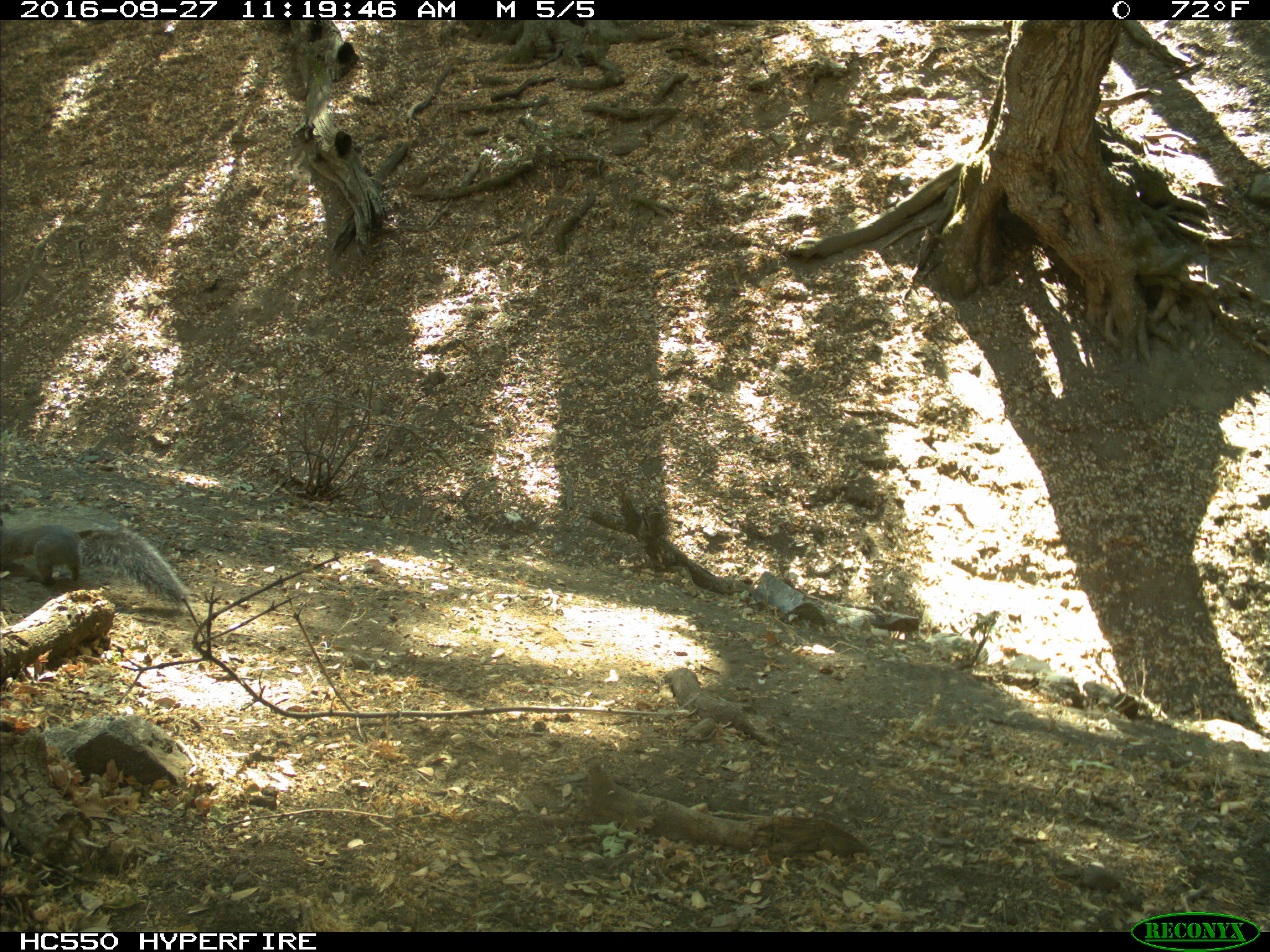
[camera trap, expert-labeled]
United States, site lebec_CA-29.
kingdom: Animalia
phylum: Chordata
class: Mammalia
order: Rodentia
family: Sciuridae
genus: Sciurus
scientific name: Sciurus carolinensis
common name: eastern gray squirrel